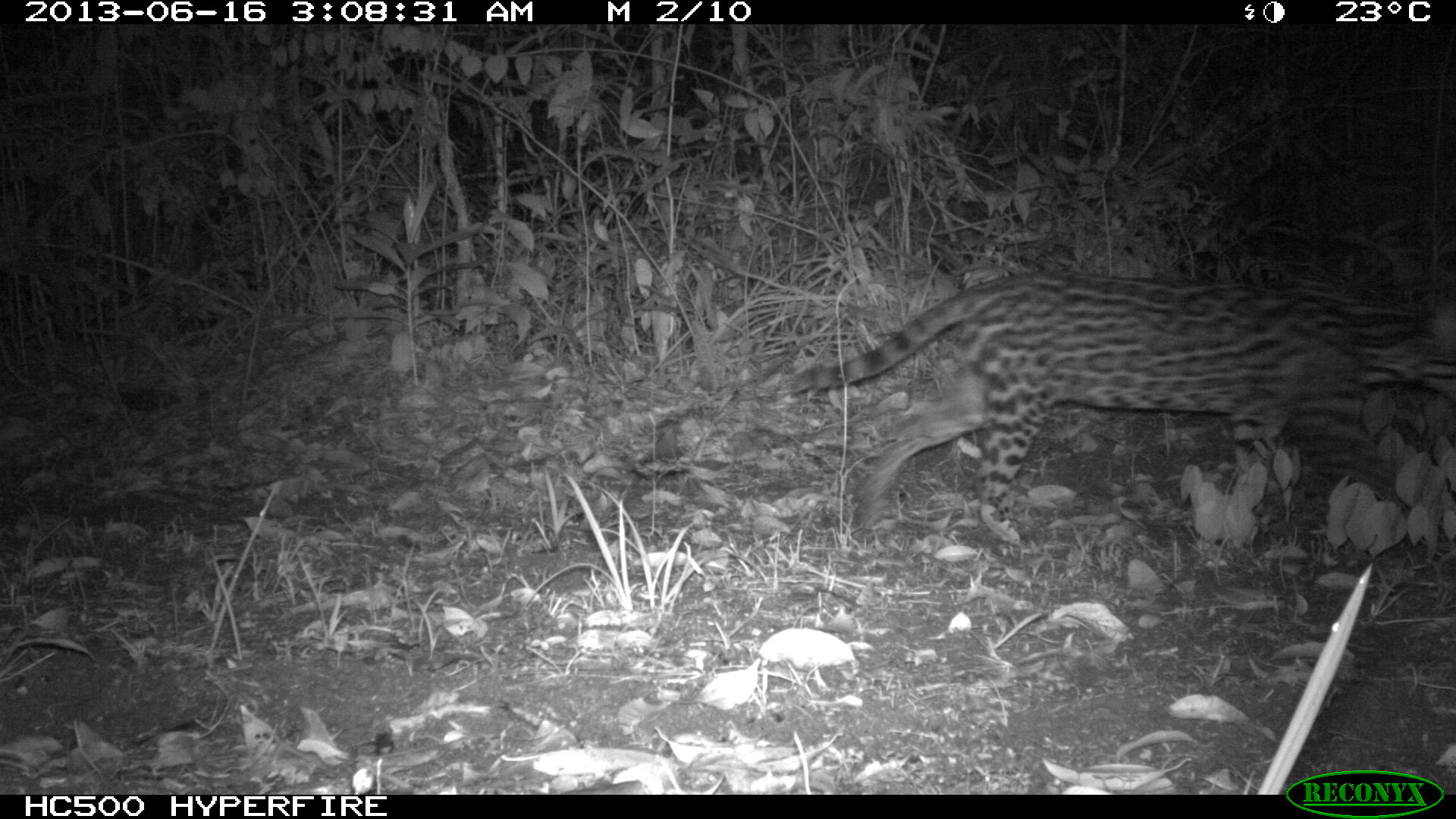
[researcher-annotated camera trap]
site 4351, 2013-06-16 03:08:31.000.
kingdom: Animalia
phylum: Chordata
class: Mammalia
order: Carnivora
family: Felidae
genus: Leopardus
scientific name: Leopardus pardalis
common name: ocelot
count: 1